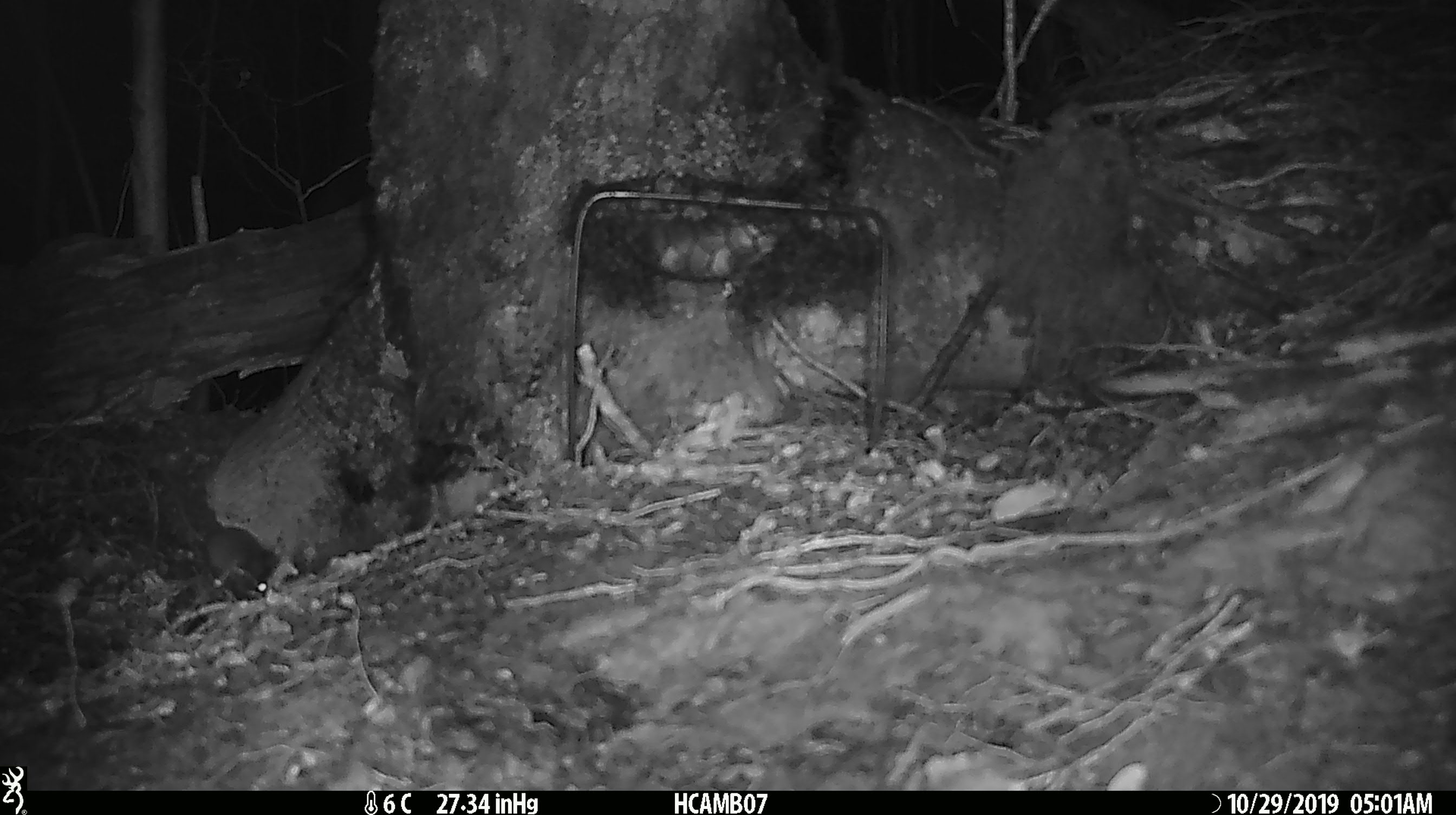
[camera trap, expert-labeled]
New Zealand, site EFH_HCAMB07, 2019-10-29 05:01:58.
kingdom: Animalia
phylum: Chordata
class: Mammalia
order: Rodentia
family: Muridae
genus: Mus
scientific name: Mus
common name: mouse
Mouse (Mus).